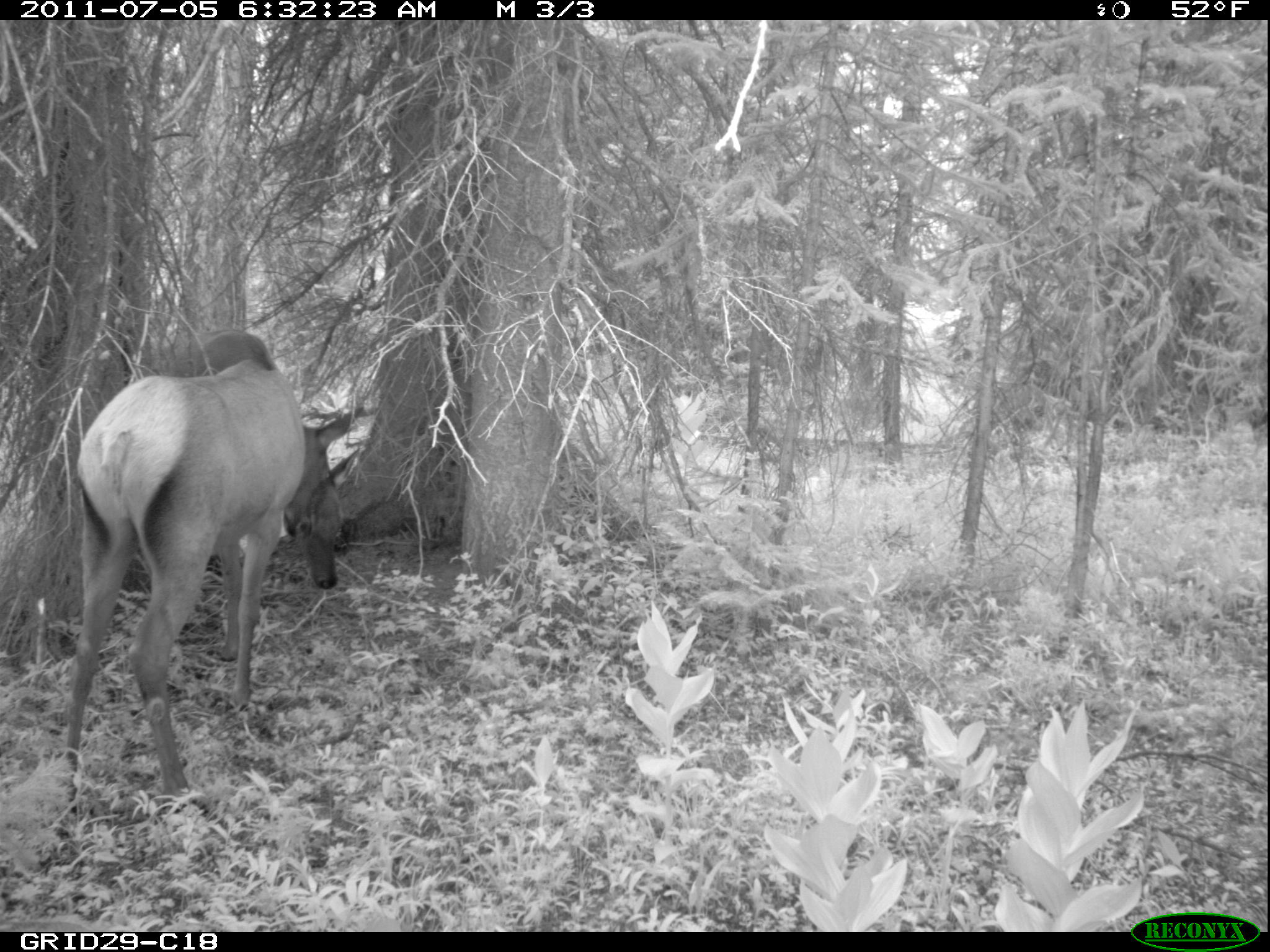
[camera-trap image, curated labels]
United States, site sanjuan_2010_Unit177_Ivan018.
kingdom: Animalia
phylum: Chordata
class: Mammalia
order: Artiodactyla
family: Cervidae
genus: Cervus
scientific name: Cervus elaphus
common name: red deer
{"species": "Cervus elaphus (red deer)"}